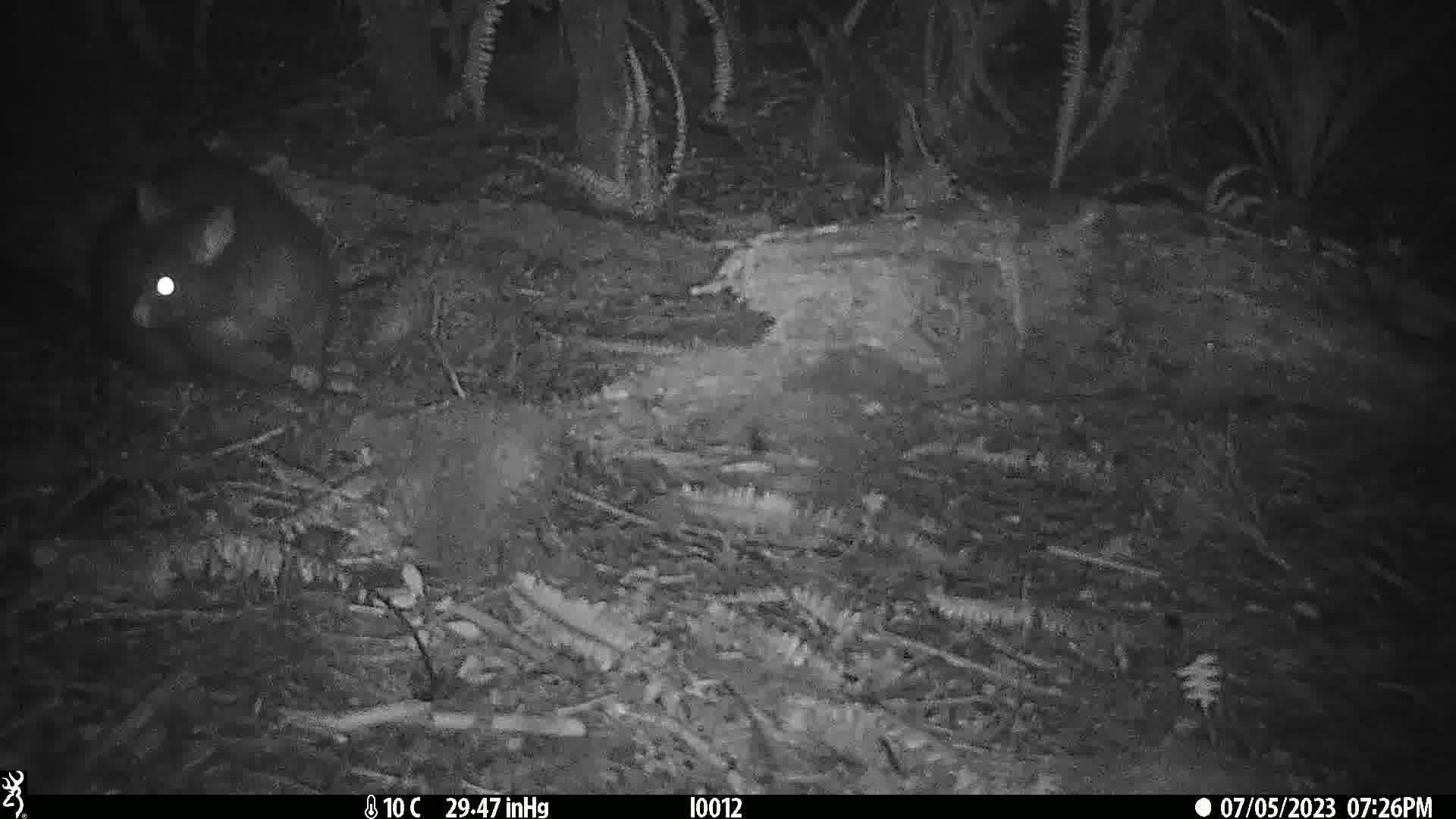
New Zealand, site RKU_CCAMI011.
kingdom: Animalia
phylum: Chordata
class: Mammalia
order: Diprotodontia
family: Phalangeridae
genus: Trichosurus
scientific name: Trichosurus vulpecula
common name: common brushtail possum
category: possum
Possum (common brushtail possum) (Trichosurus vulpecula).